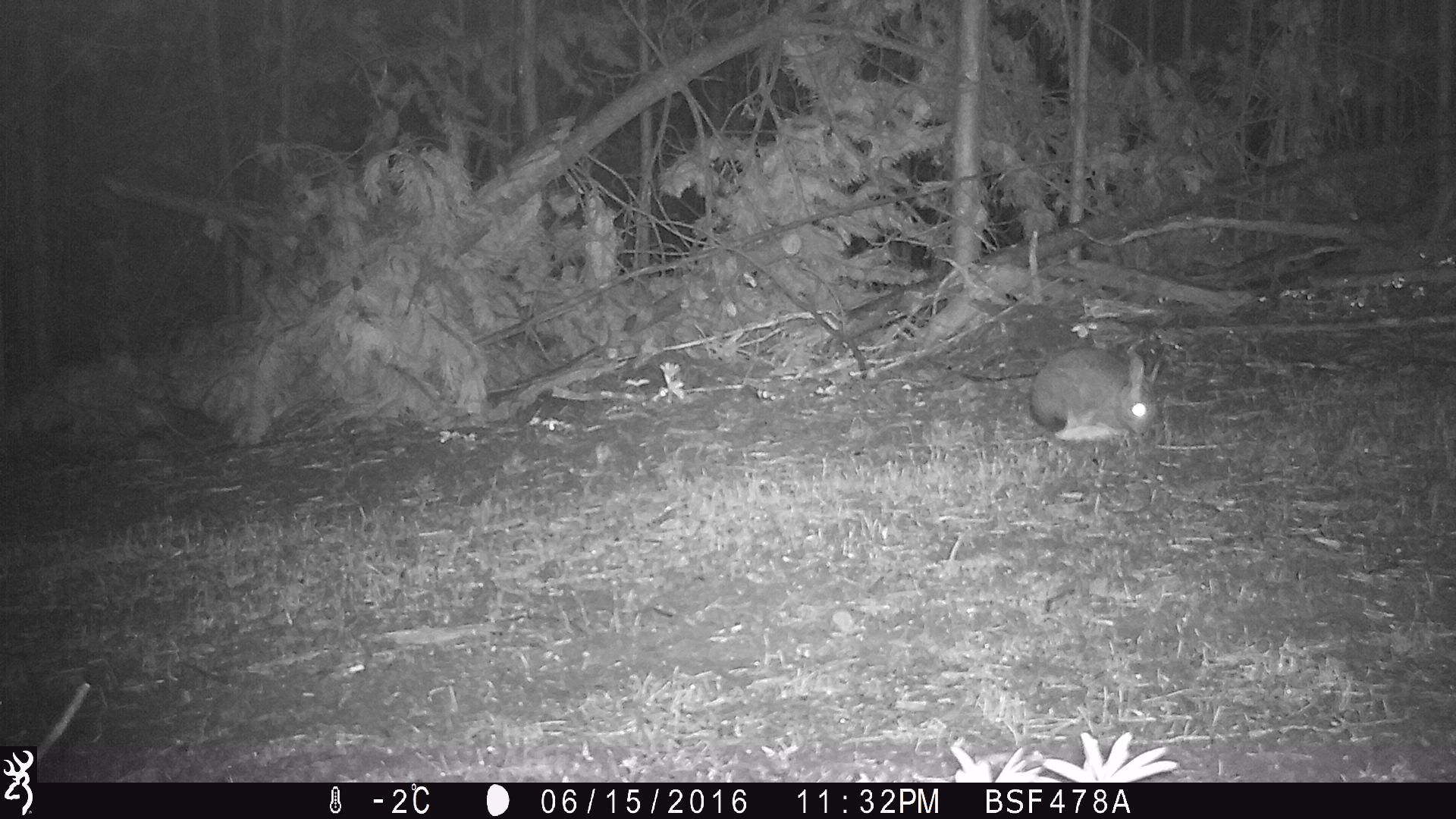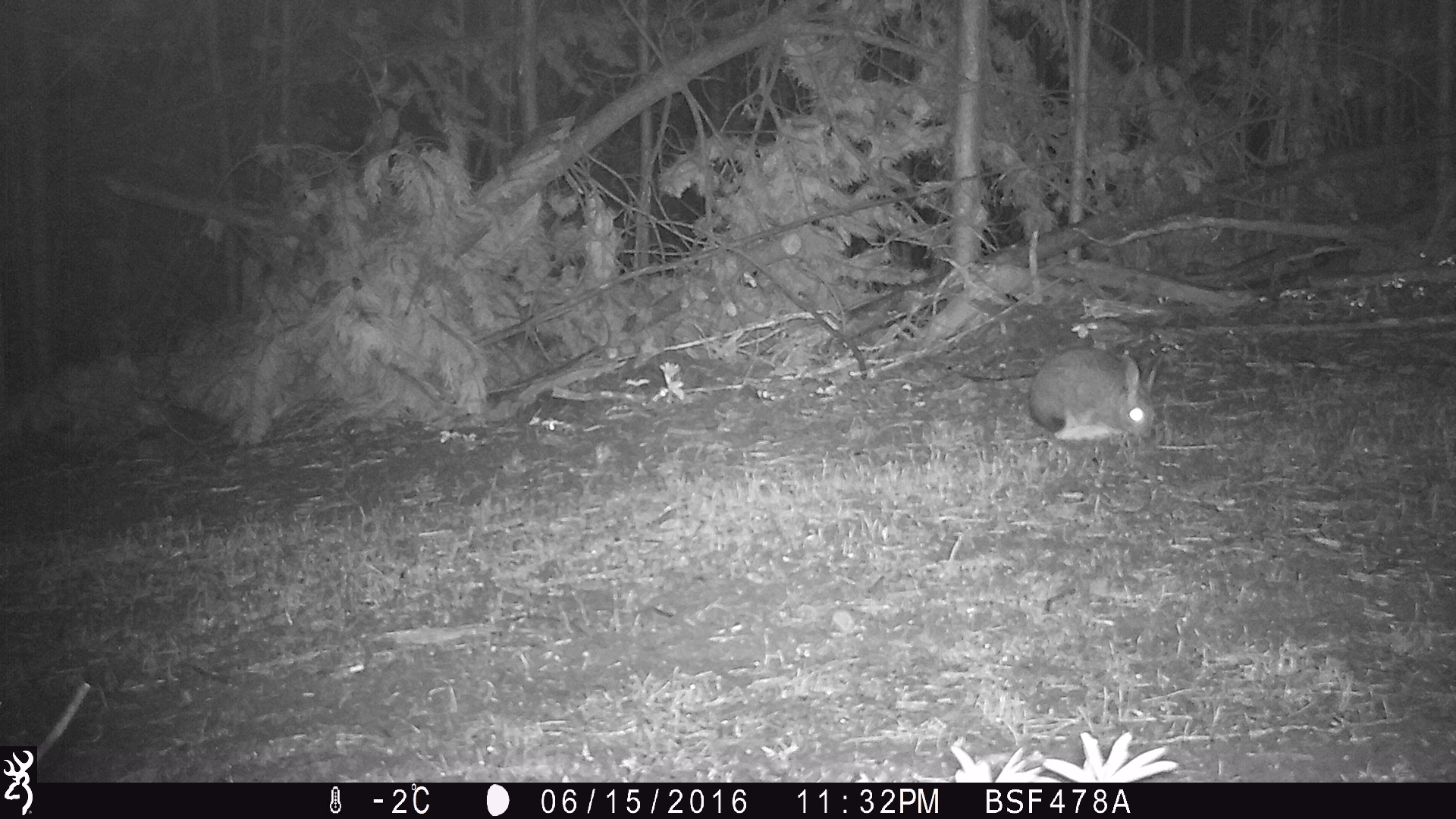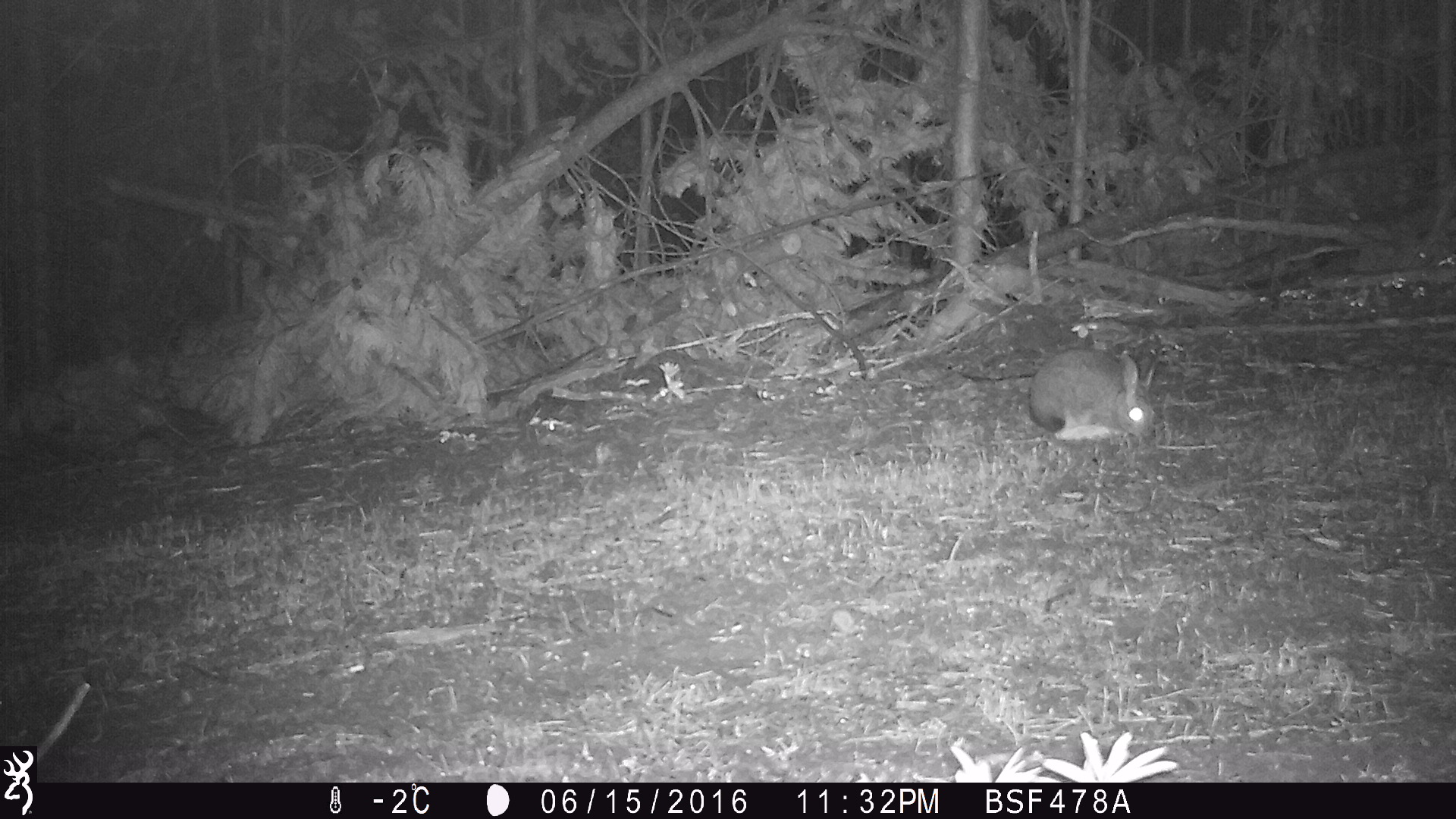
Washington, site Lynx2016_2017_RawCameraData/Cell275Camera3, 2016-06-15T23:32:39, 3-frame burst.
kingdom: Animalia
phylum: Chordata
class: Mammalia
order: Lagomorpha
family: Leporidae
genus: Lepus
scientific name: Lepus americanus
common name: snowshoe hare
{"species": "Lepus americanus (snowshoe hare)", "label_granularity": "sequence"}